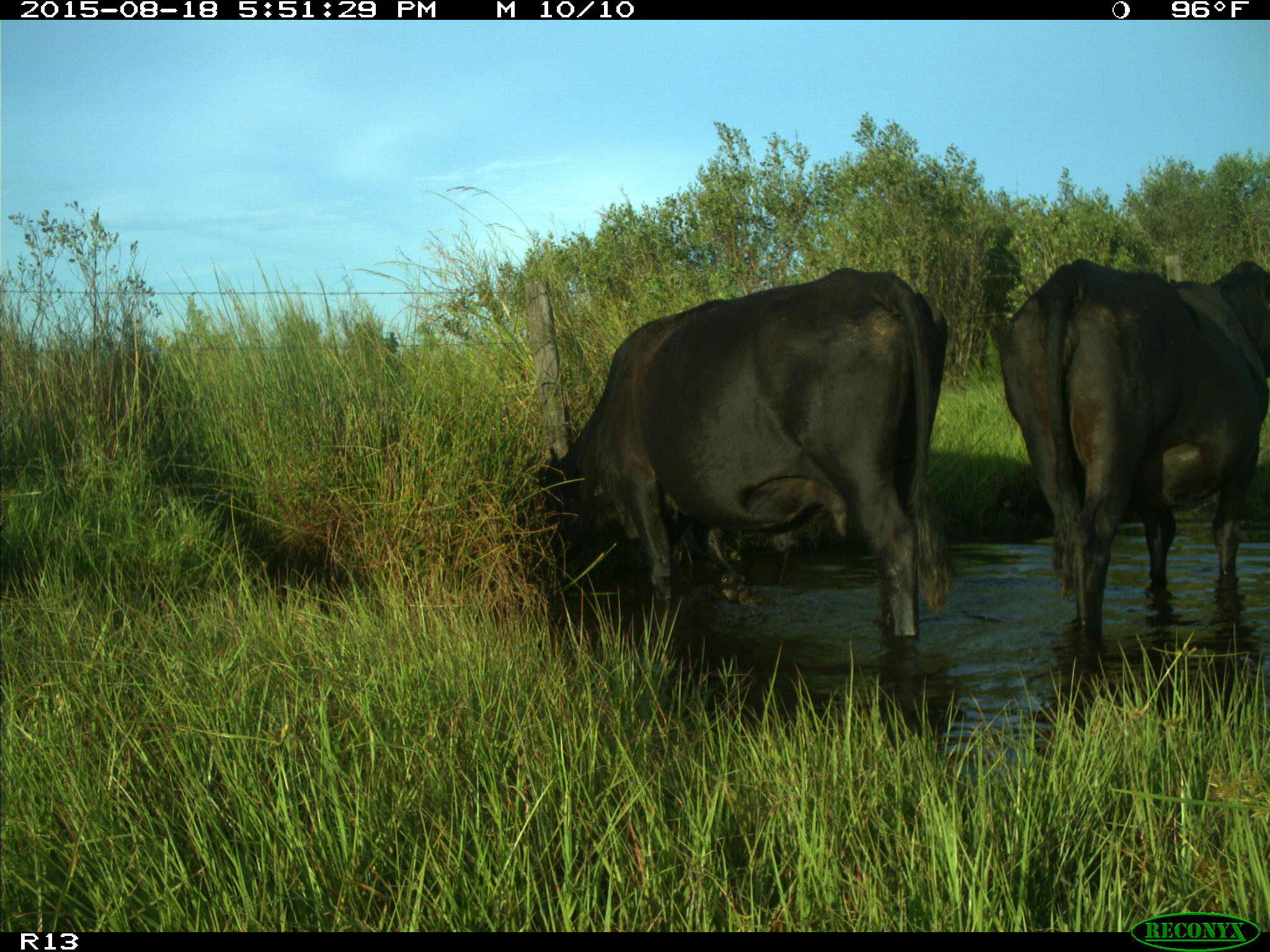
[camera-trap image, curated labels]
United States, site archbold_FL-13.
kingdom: Animalia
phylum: Chordata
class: Mammalia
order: Artiodactyla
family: Bovidae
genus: Bos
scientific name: Bos taurus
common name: domestic cow